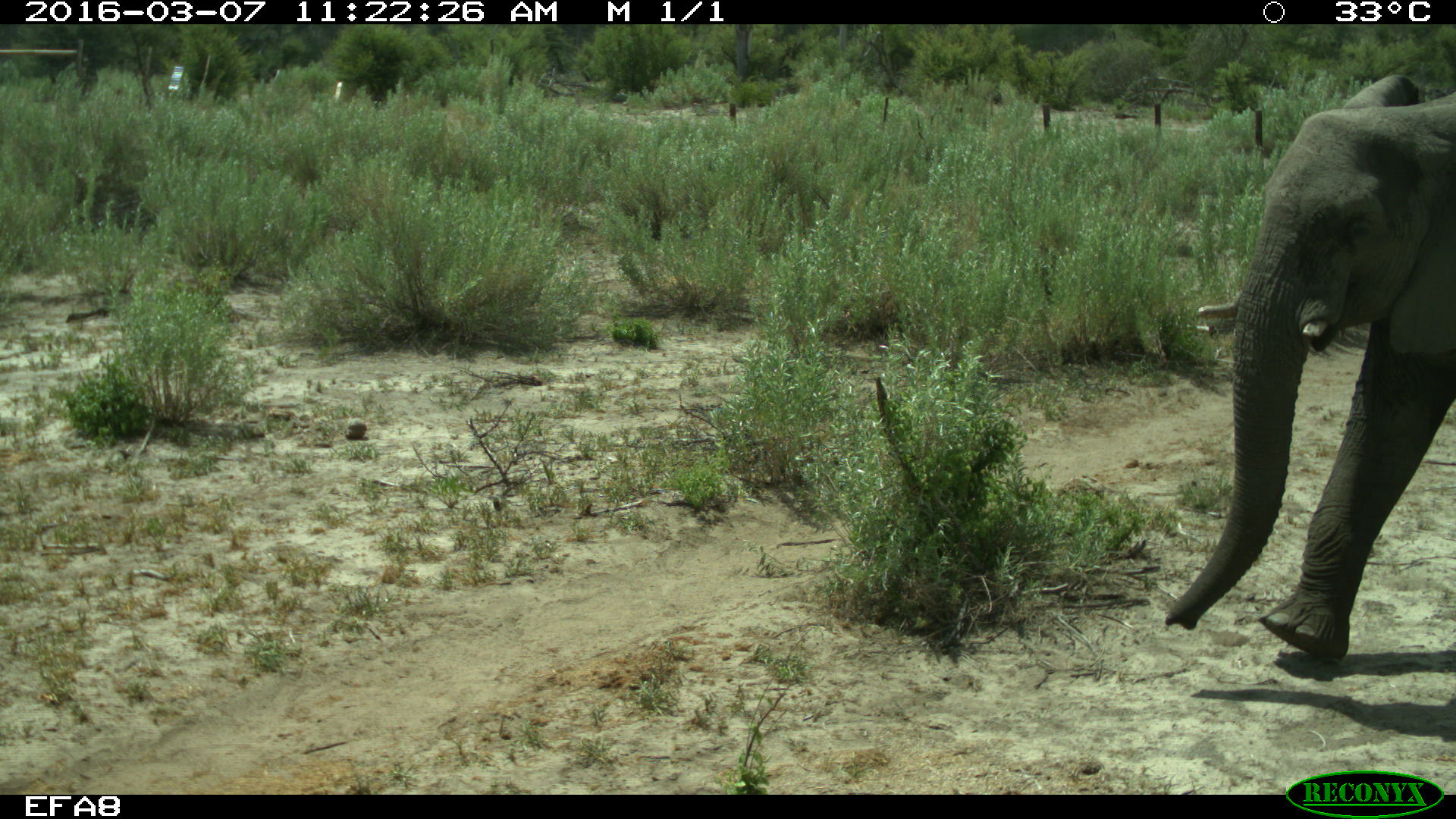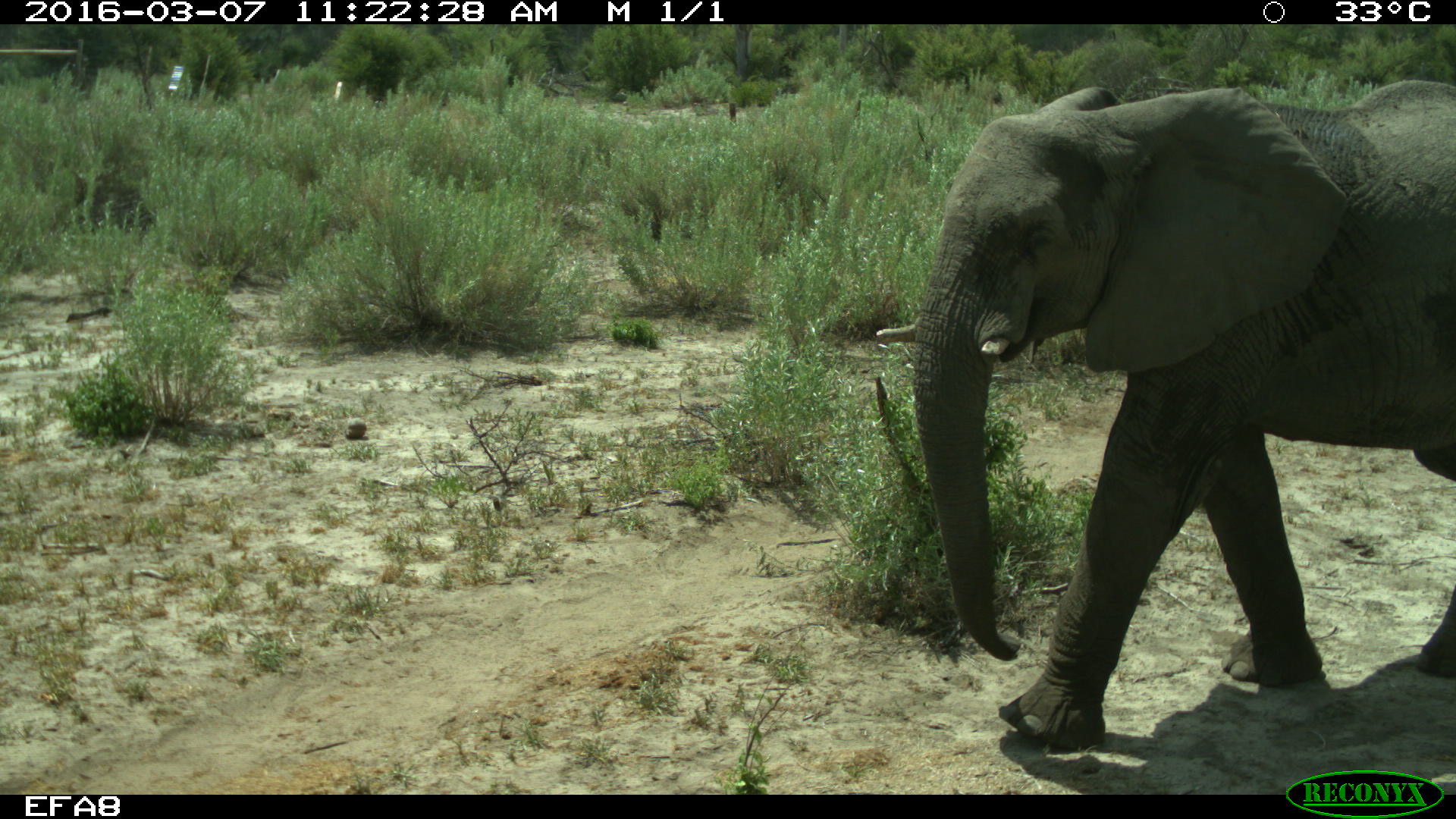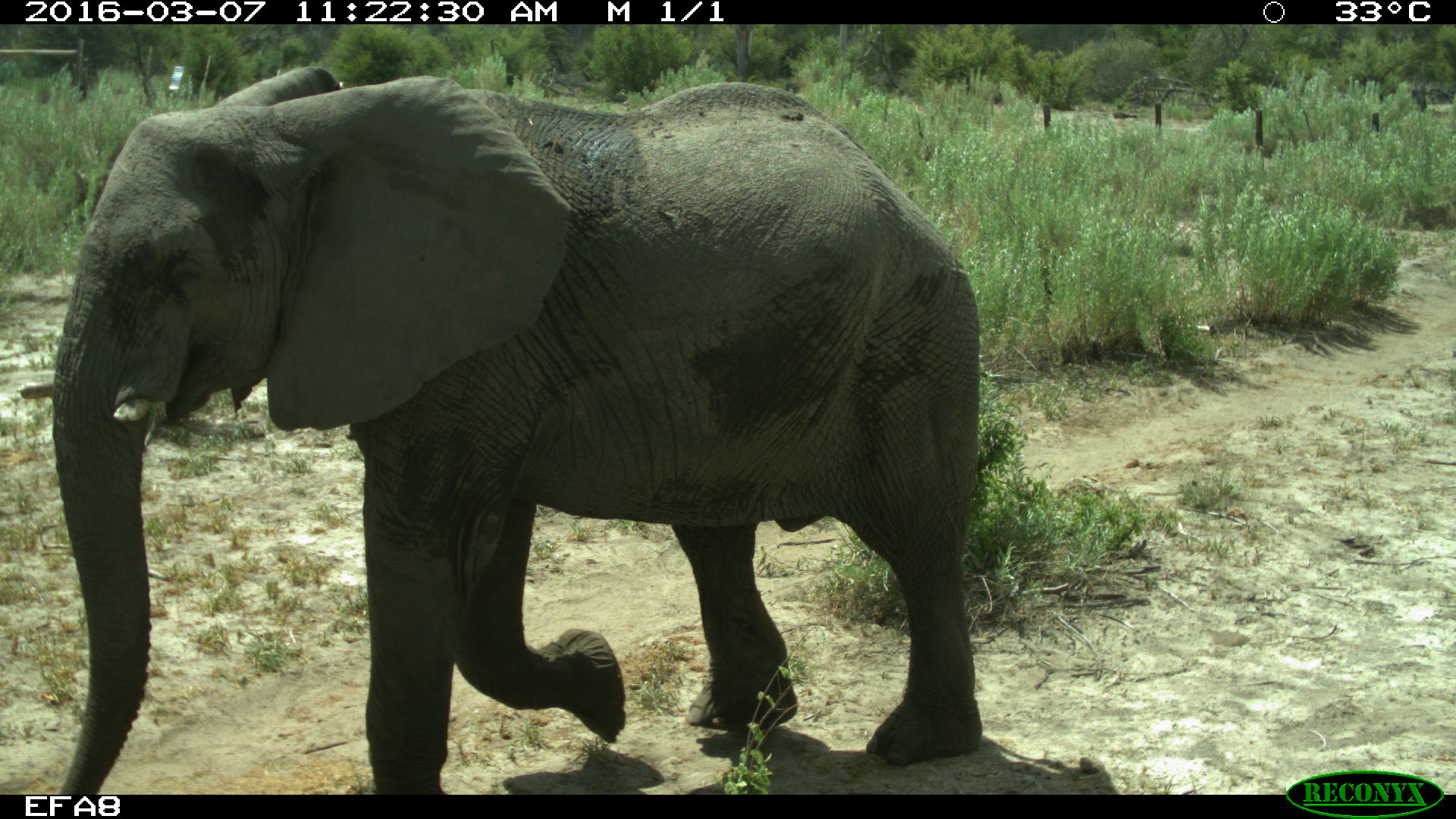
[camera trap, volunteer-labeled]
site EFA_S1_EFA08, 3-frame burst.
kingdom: Animalia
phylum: Chordata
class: Mammalia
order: Proboscidea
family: Elephantidae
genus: Loxodonta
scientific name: Loxodonta africana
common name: african bush elephant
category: elephant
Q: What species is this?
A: Elephant (african bush elephant) (Loxodonta africana).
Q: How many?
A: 1.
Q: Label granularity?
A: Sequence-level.